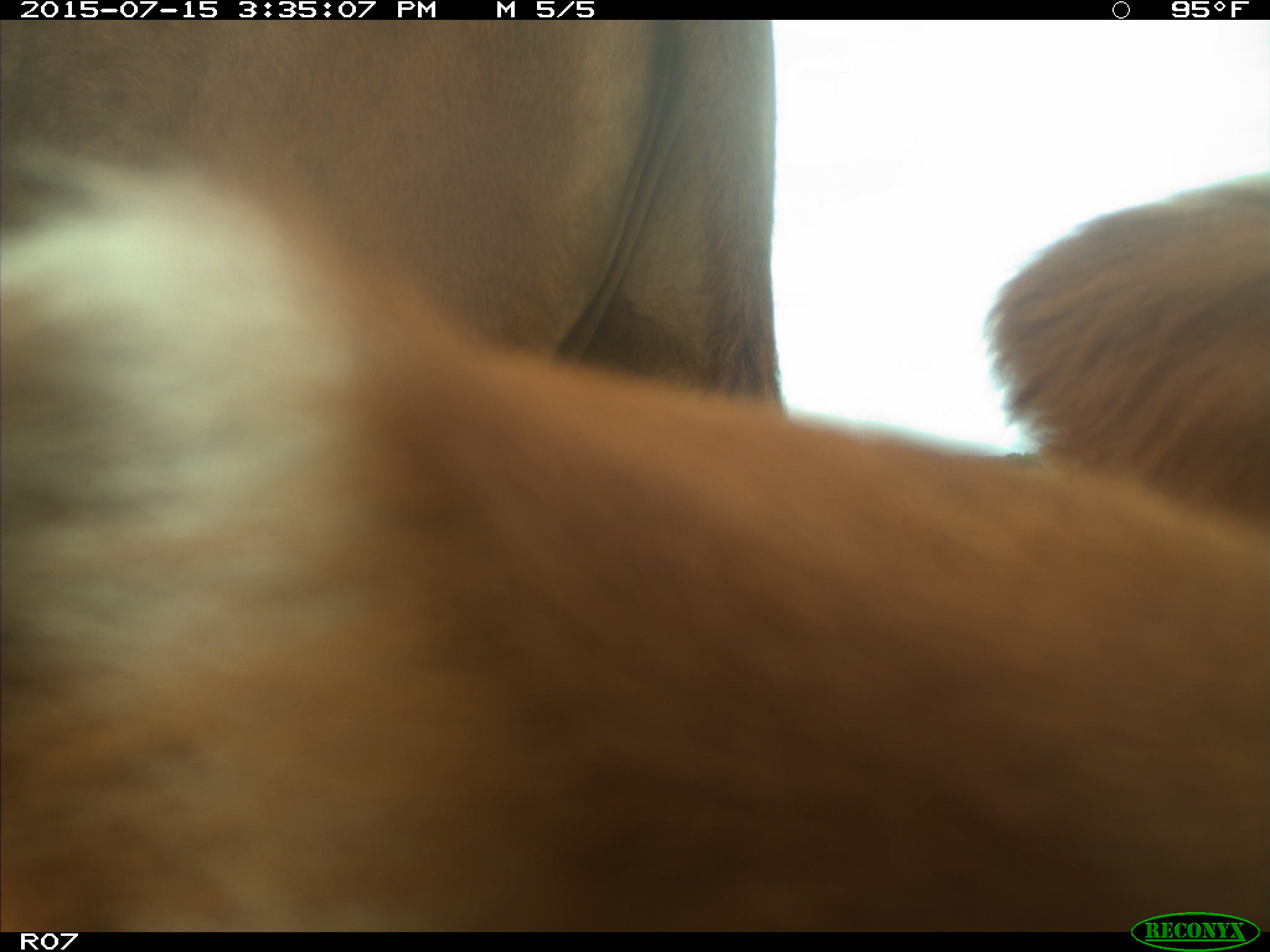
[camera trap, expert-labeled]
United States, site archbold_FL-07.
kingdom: Animalia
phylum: Chordata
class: Mammalia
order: Artiodactyla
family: Bovidae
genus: Bos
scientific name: Bos taurus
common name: domestic cow